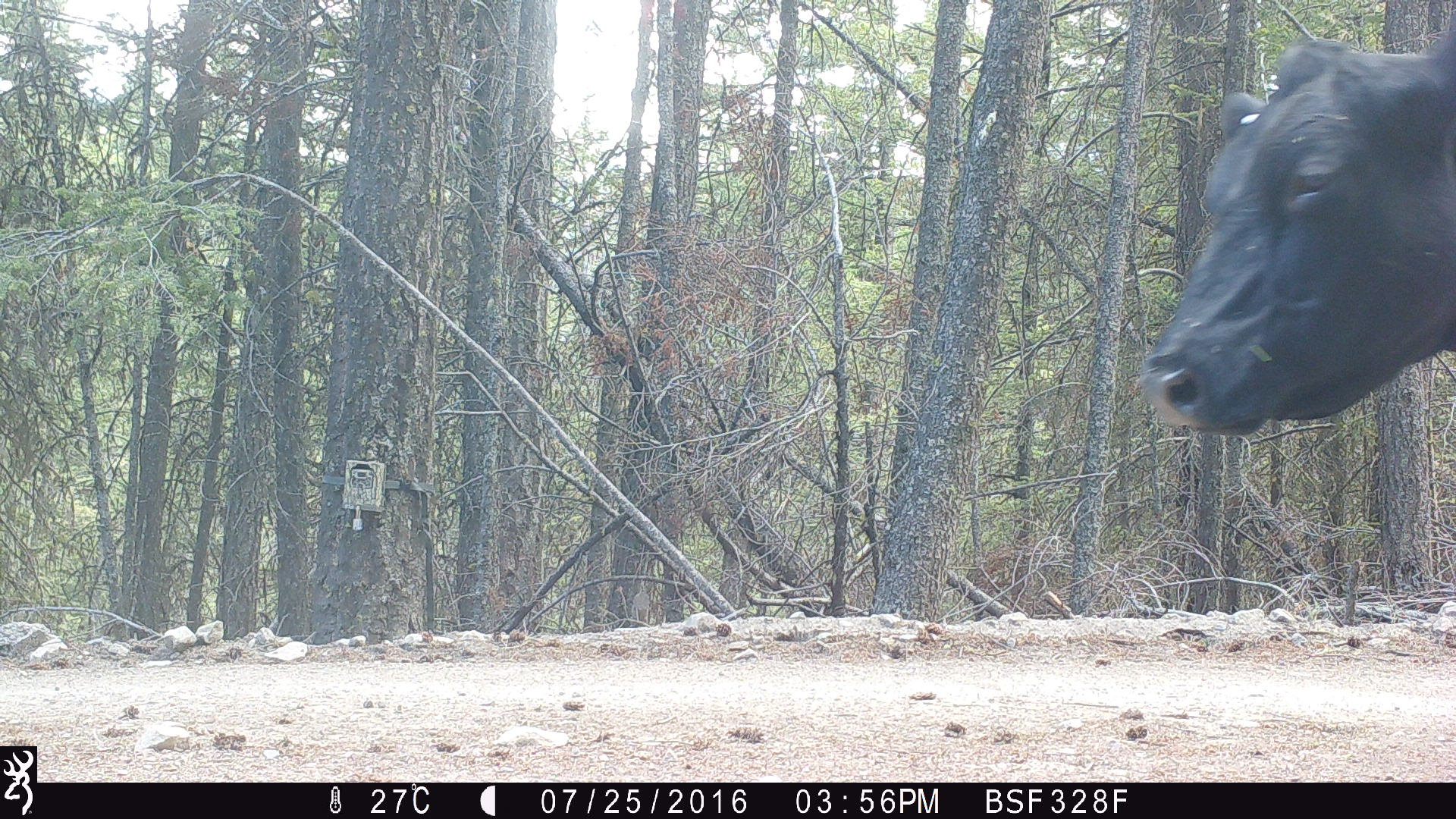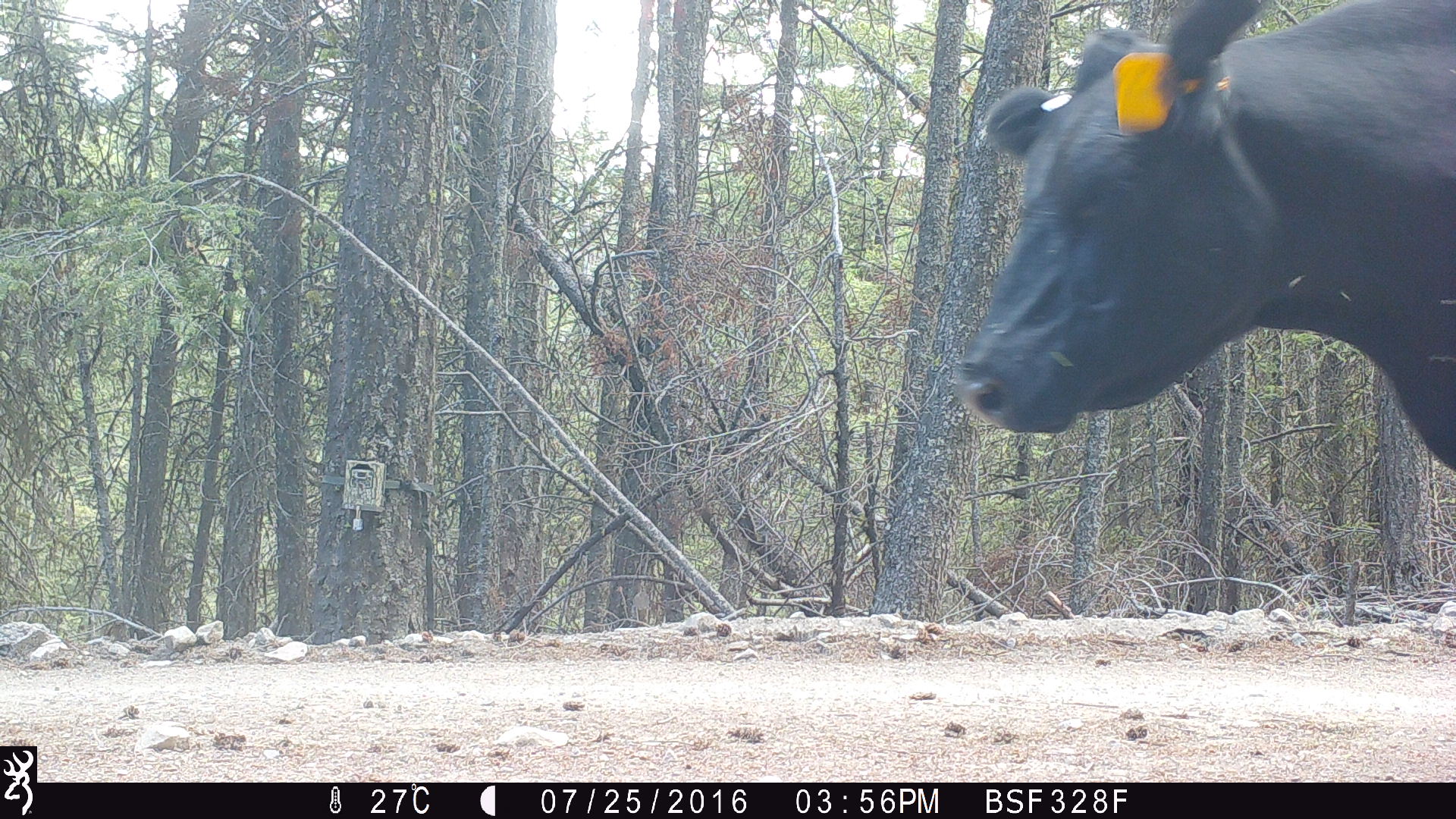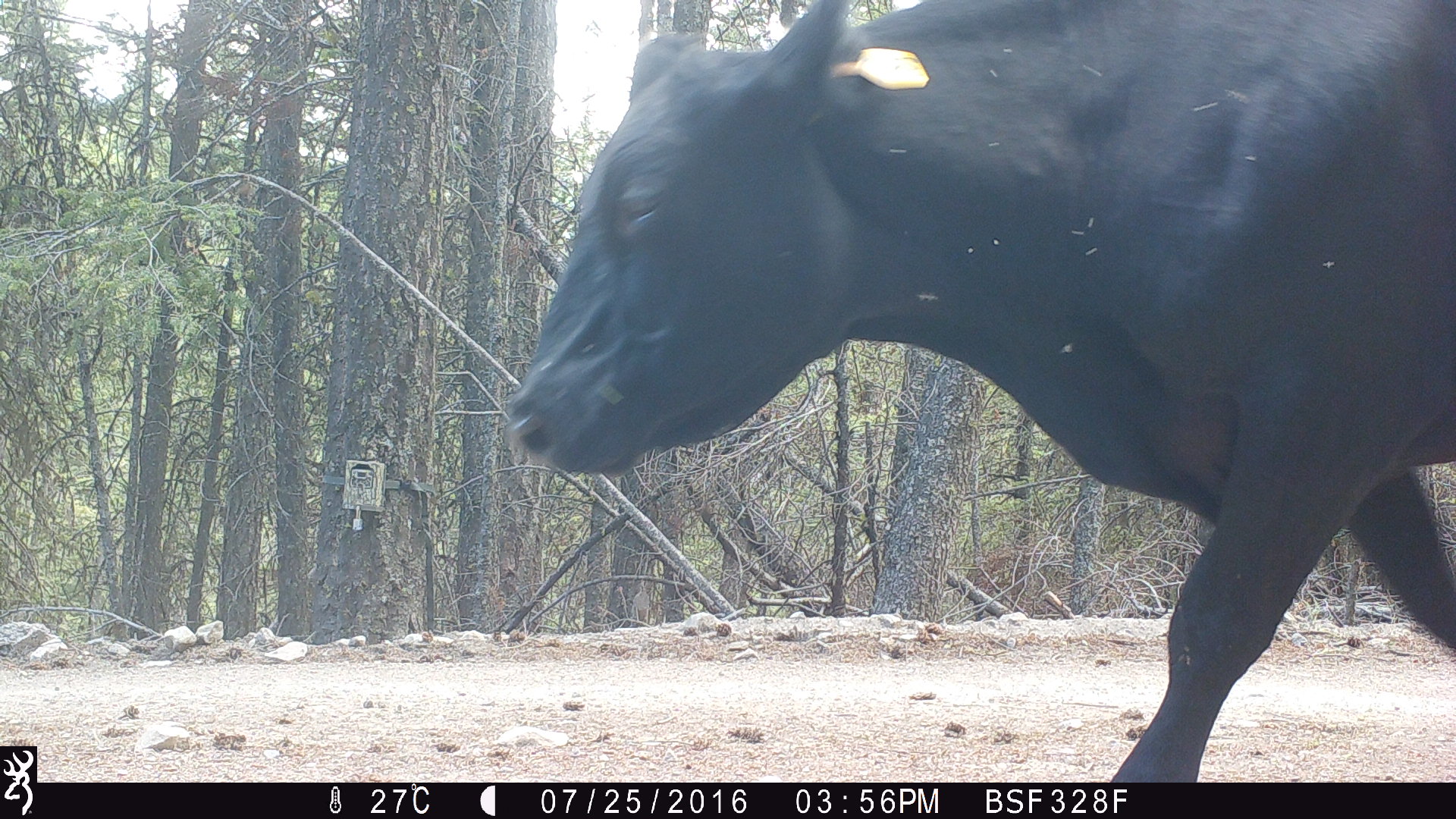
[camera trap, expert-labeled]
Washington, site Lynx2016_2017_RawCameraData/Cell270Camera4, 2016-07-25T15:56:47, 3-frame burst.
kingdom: Animalia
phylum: Chordata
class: Mammalia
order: Artiodactyla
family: Bovidae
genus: Bos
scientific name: Bos taurus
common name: domestic cattle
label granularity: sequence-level